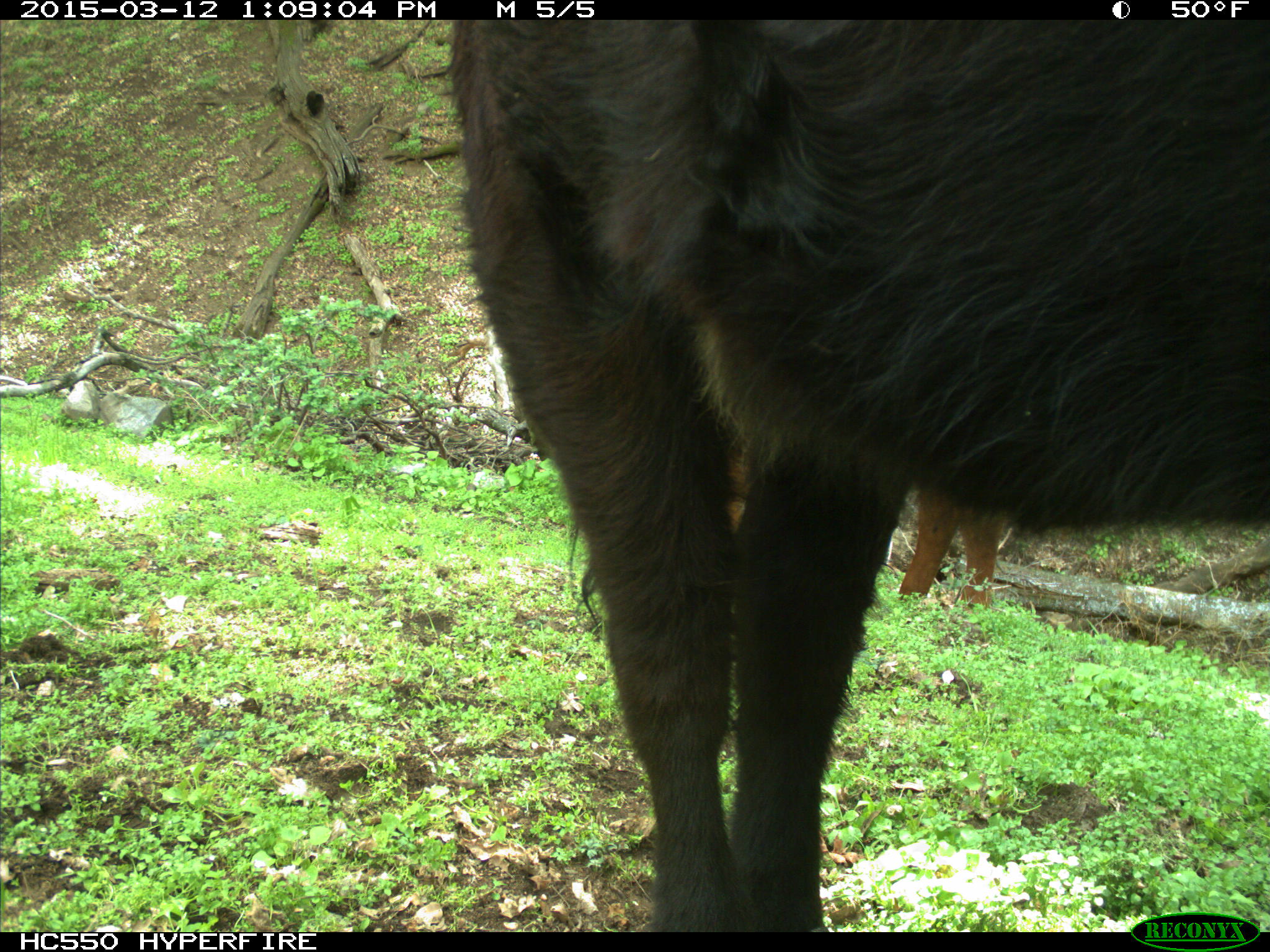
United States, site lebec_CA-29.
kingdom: Animalia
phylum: Chordata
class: Mammalia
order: Artiodactyla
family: Bovidae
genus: Bos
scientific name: Bos taurus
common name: domestic cow